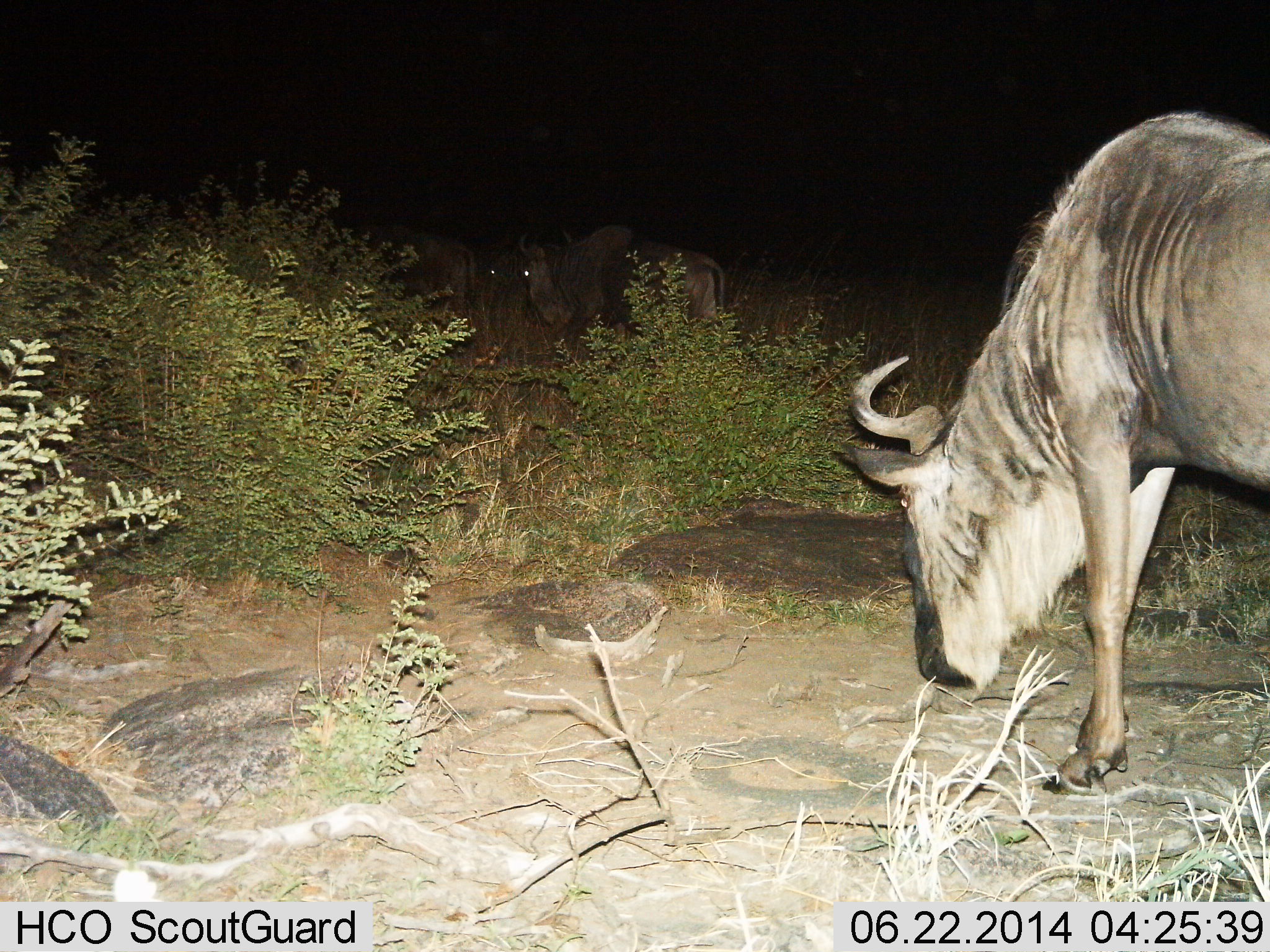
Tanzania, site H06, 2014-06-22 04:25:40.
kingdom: Animalia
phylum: Chordata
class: Mammalia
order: Artiodactyla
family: Bovidae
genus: Connochaetes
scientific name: Connochaetes taurinus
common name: blue wildebeest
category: wildebeest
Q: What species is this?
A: Wildebeest (blue wildebeest) (Connochaetes taurinus).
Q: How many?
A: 3.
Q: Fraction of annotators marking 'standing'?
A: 50%.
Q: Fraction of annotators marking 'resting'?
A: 0%.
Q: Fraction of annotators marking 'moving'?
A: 40%.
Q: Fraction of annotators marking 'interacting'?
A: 0%.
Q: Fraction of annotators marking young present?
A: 0%.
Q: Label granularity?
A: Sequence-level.